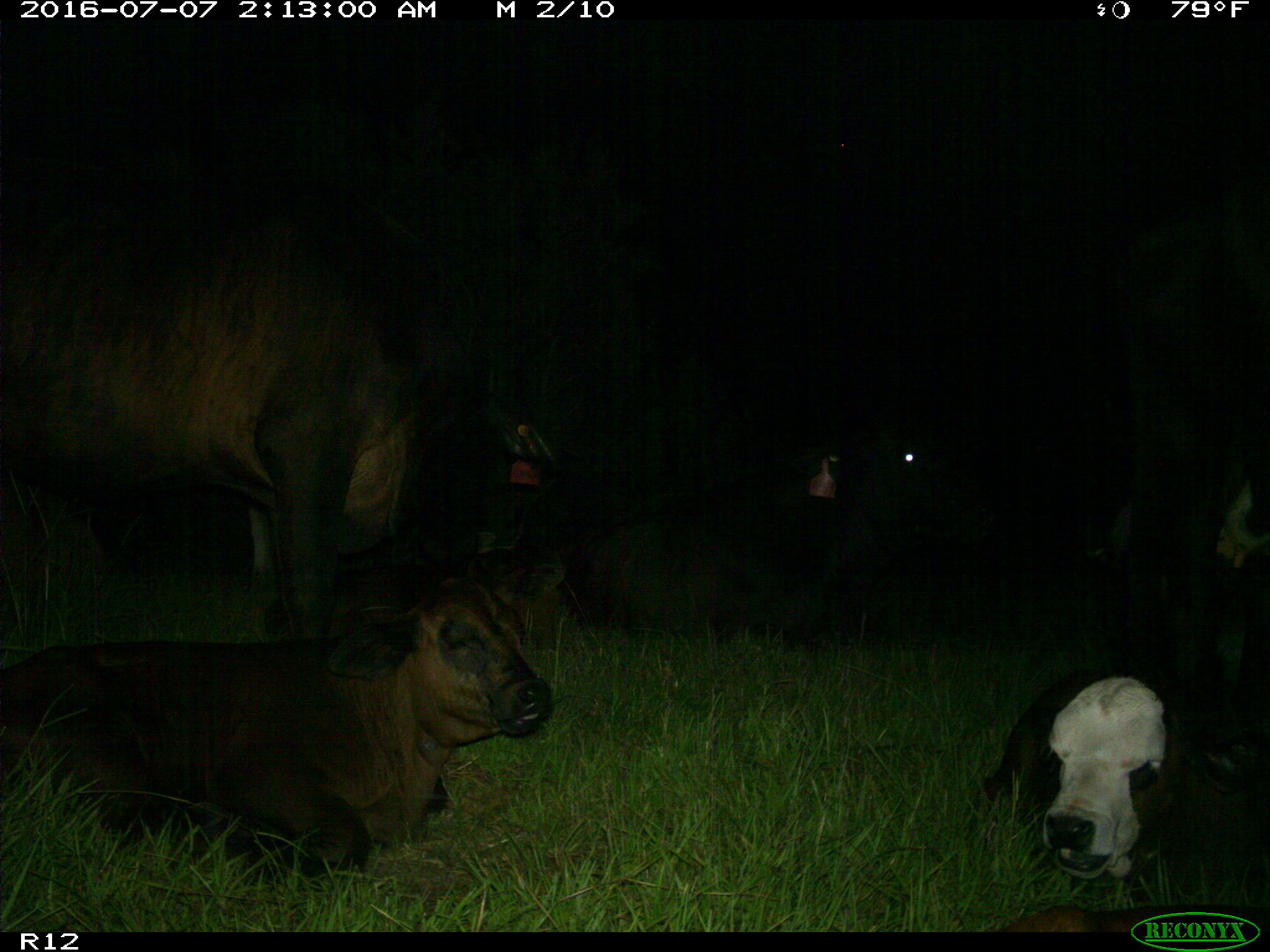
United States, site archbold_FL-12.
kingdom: Animalia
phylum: Chordata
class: Mammalia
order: Artiodactyla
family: Bovidae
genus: Bos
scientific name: Bos taurus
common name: domestic cow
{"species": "Bos taurus (domestic cow)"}